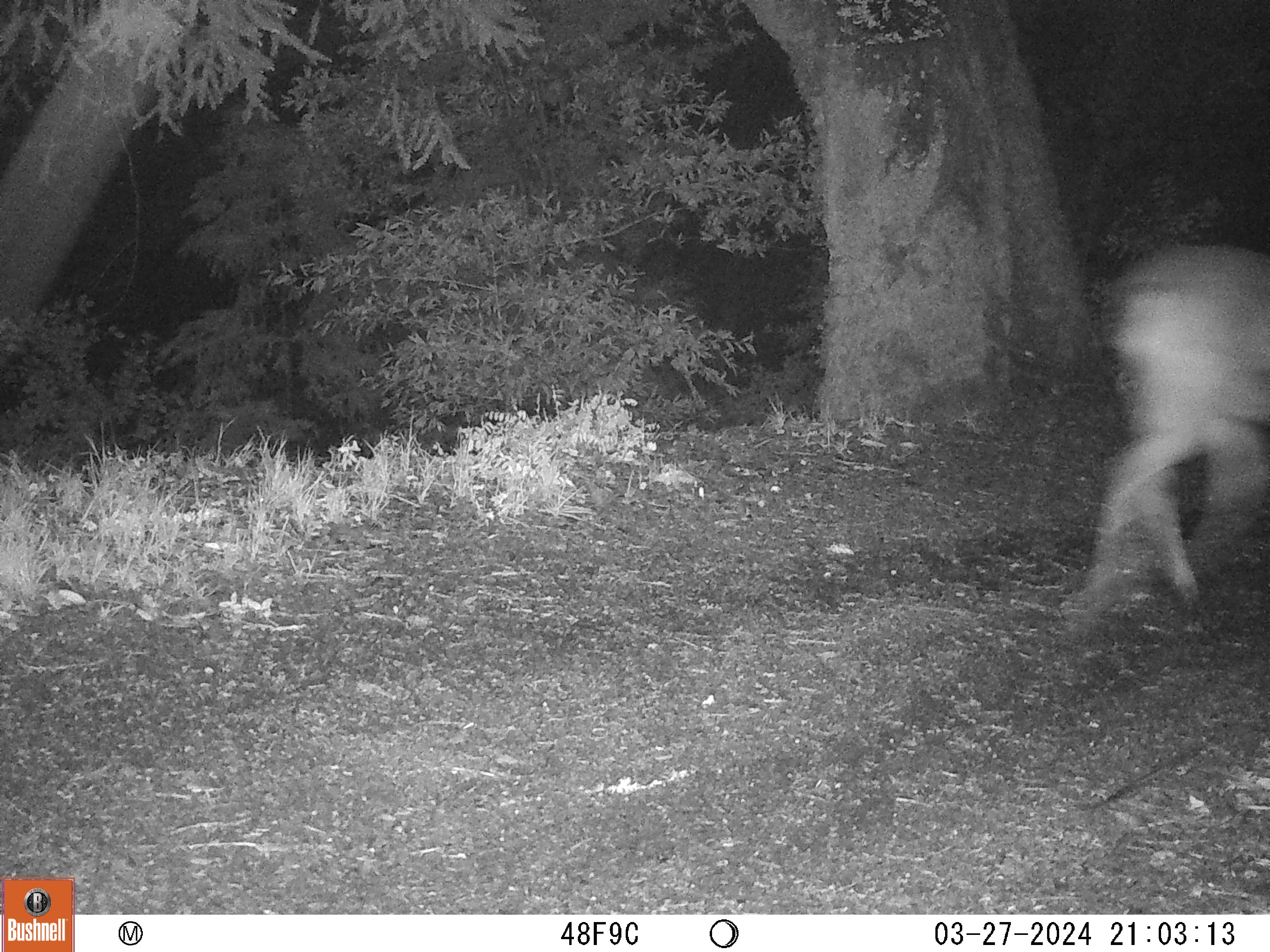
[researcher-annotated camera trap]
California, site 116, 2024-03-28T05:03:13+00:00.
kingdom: Animalia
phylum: Chordata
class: Mammalia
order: Artiodactyla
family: Cervidae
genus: Odocoileus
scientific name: Odocoileus hemionus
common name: mule deer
Mule deer (Odocoileus hemionus).